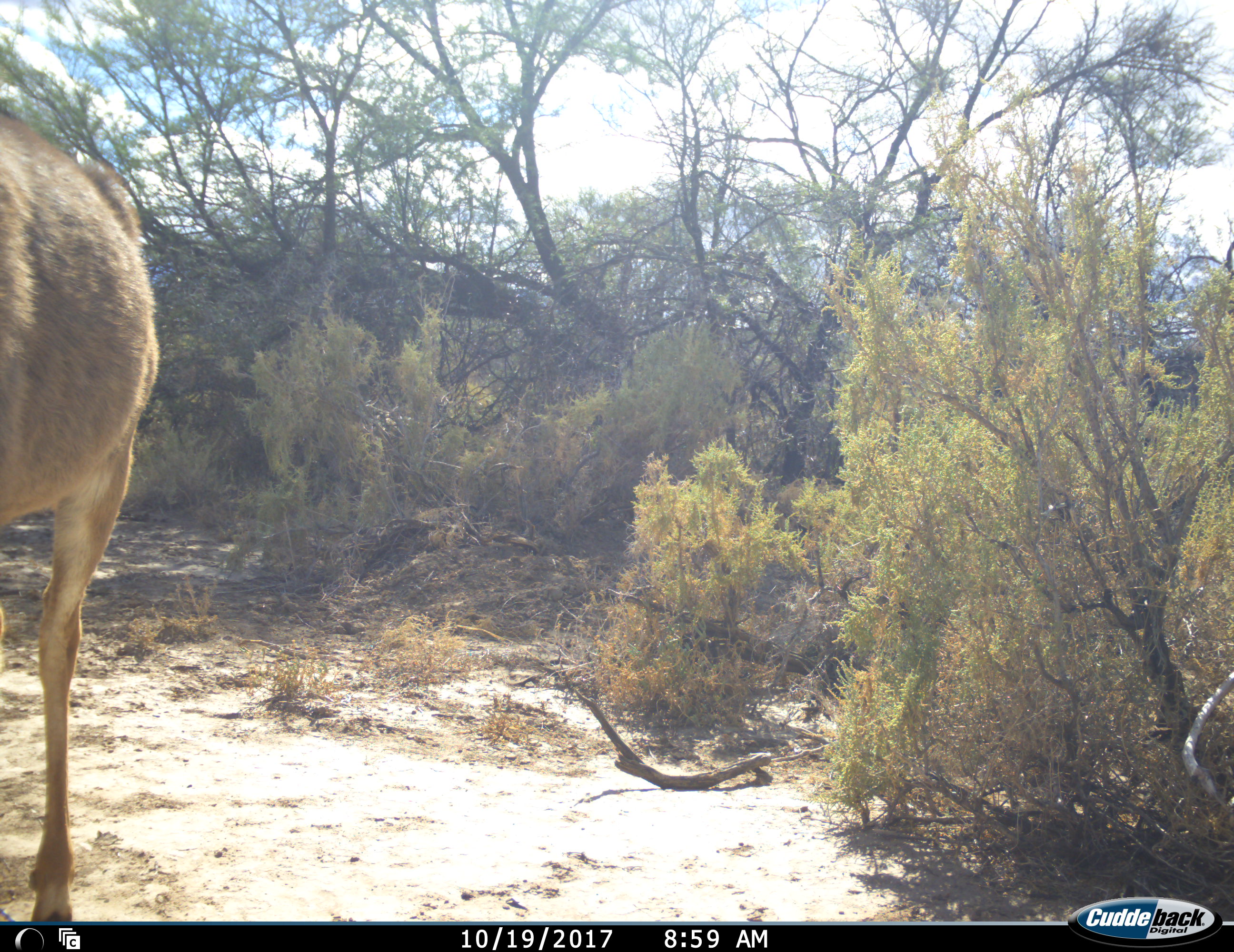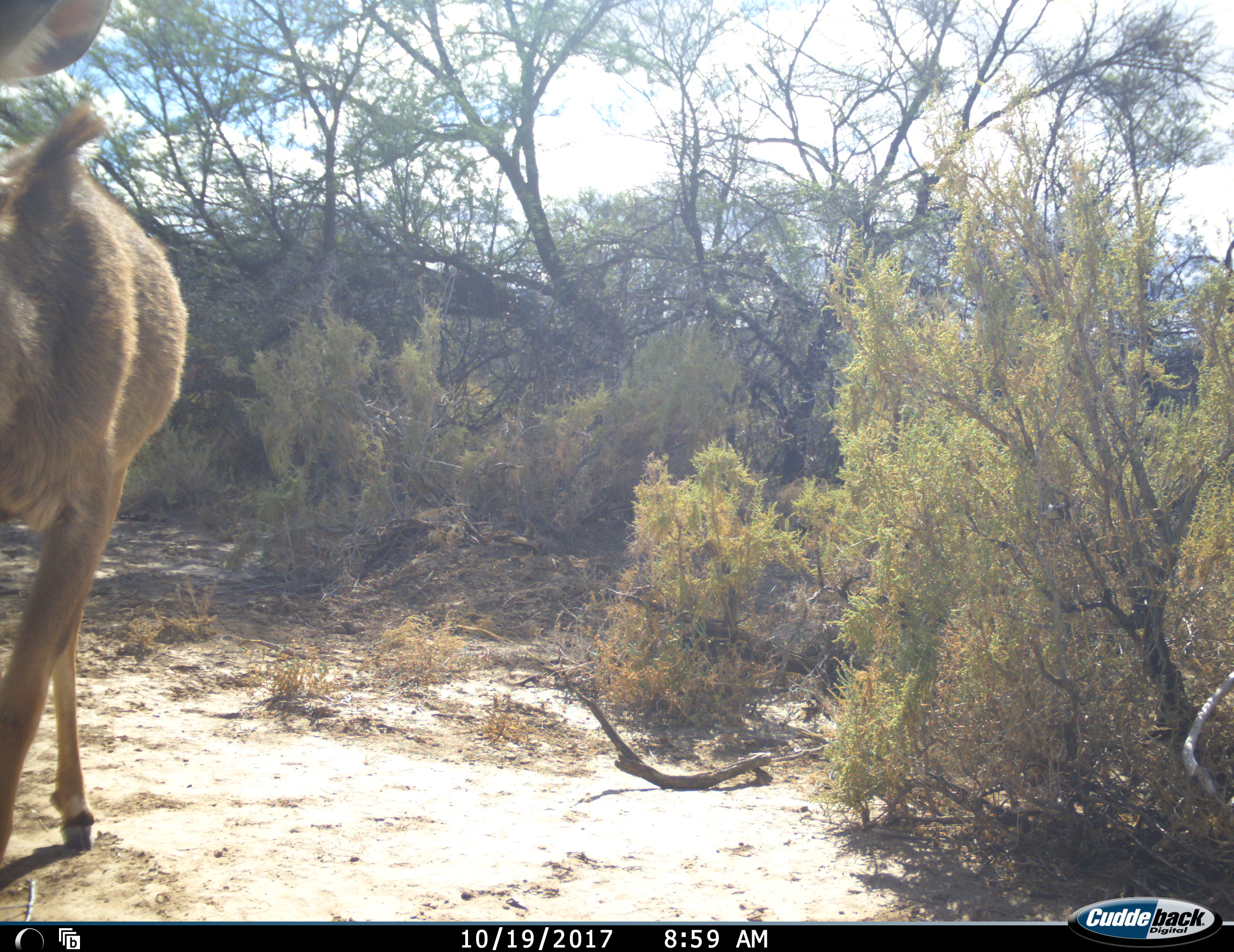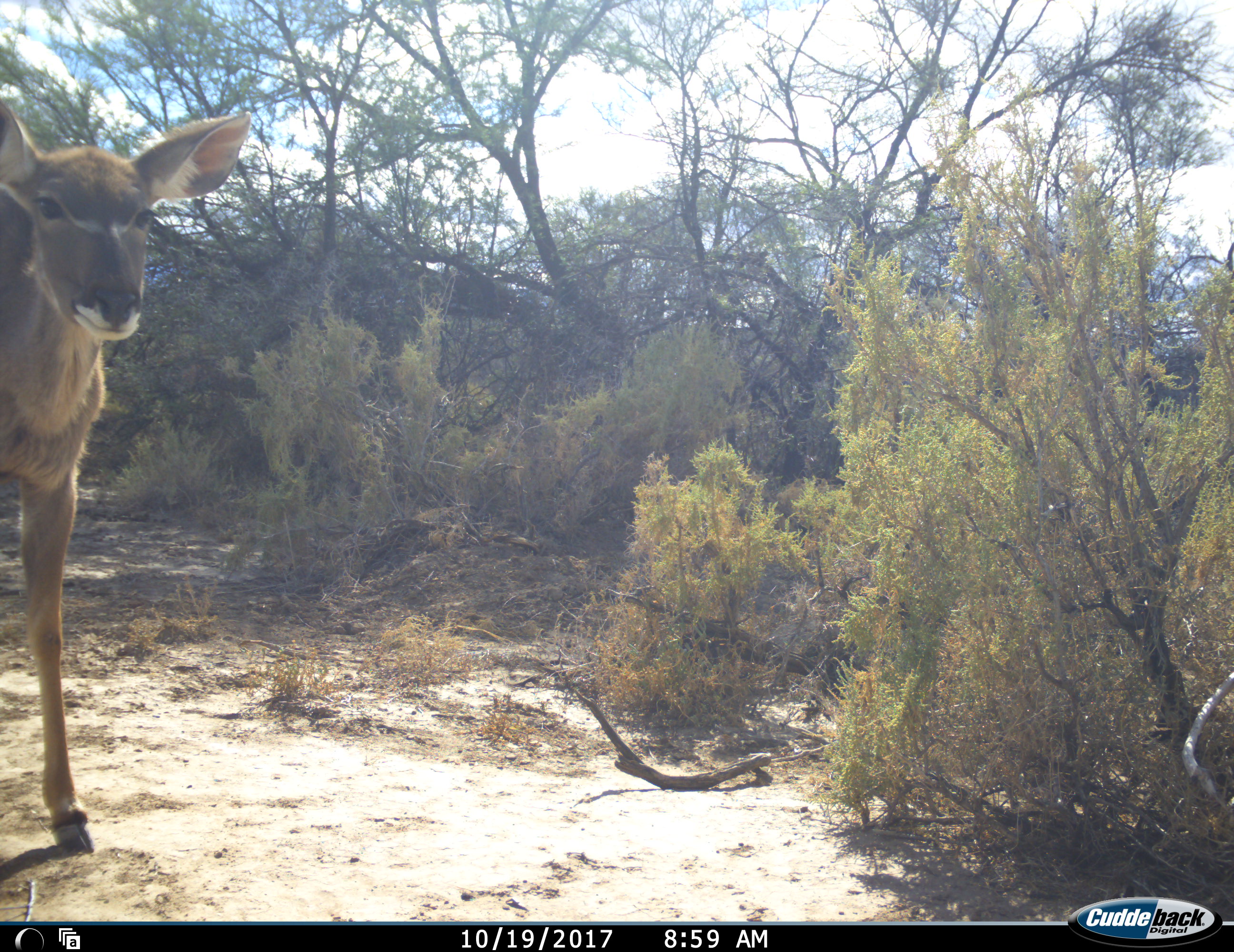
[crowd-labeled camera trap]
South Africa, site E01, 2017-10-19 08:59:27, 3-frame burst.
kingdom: Animalia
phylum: Chordata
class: Mammalia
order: Artiodactyla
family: Bovidae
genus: Tragelaphus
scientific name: Tragelaphus strepsiceros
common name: greater kudu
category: kudu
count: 1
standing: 67%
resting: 0%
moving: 50%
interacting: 0%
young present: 33%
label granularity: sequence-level